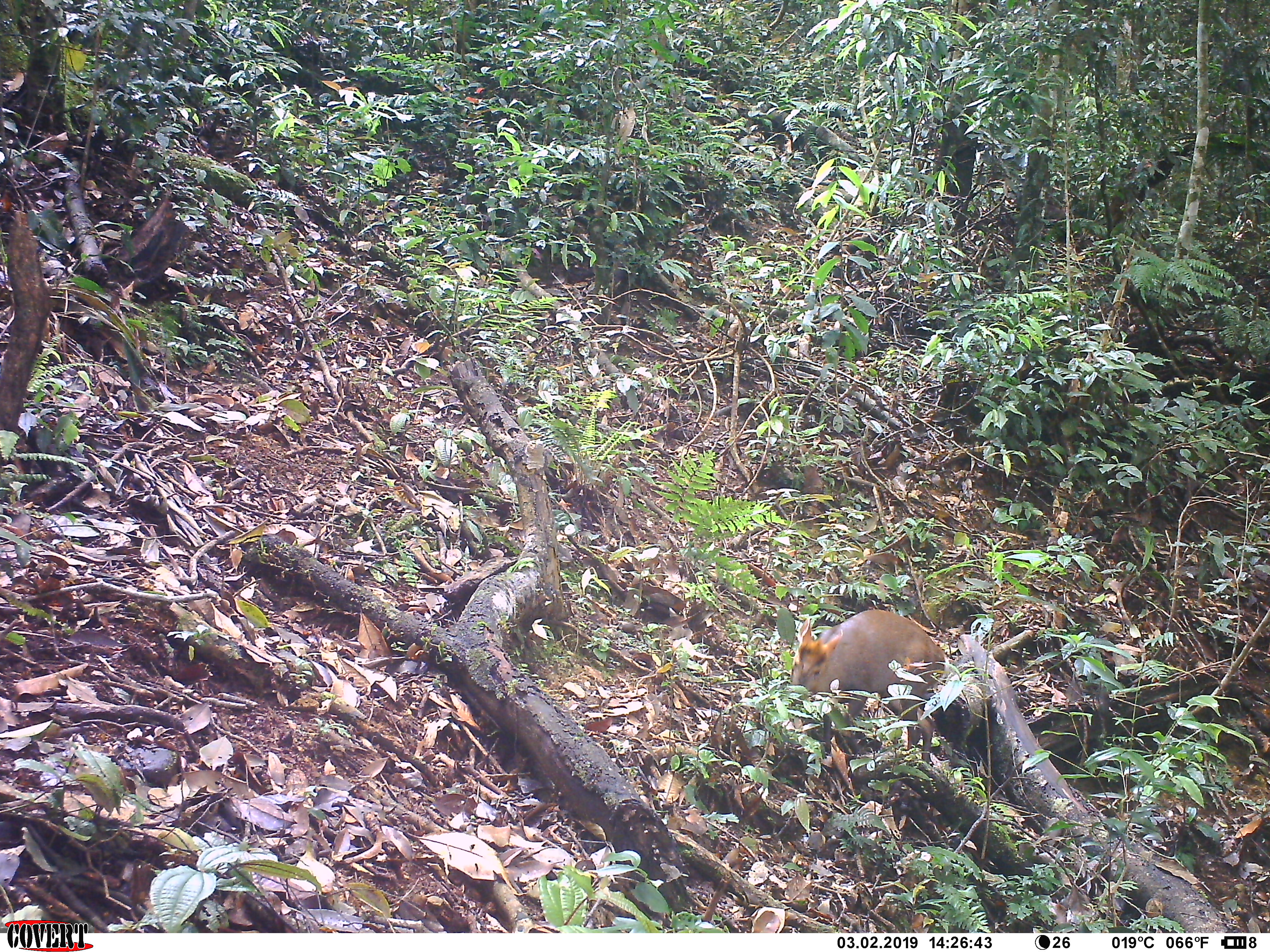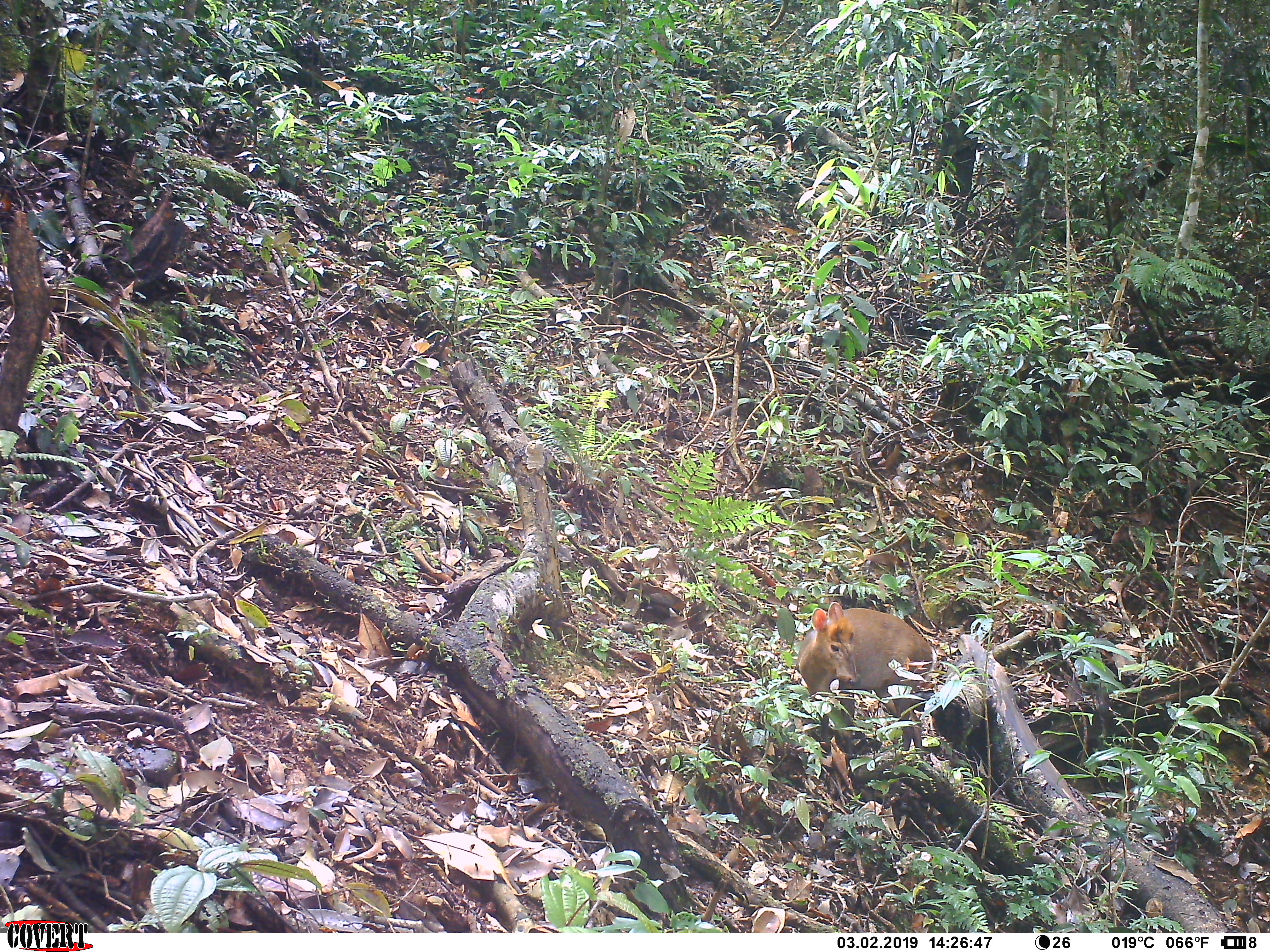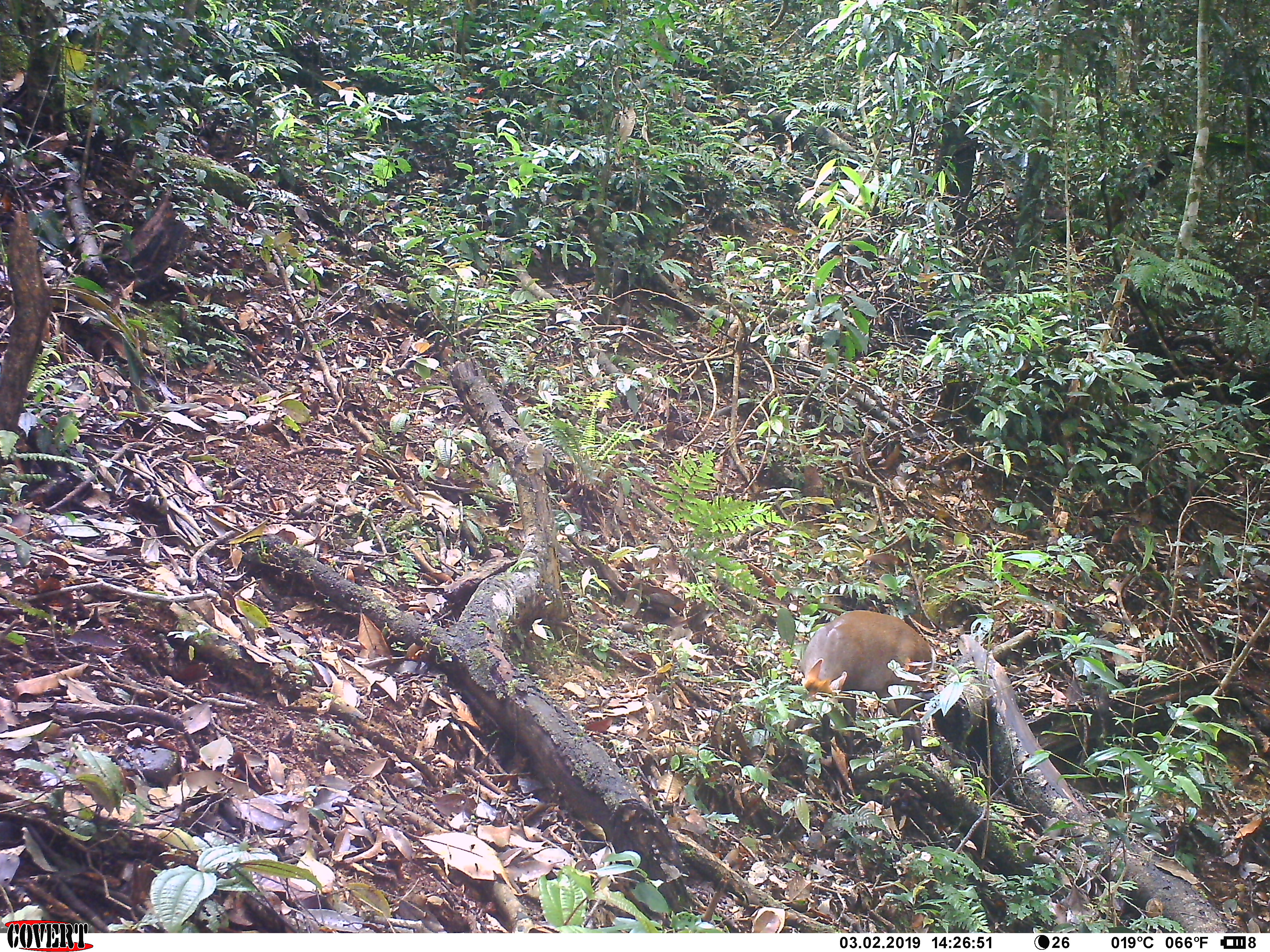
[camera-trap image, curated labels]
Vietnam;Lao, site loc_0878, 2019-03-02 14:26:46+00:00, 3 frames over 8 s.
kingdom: Animalia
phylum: Chordata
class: Mammalia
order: Artiodactyla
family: Cervidae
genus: Muntiacus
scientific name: Muntiacus rooseveltorum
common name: roosevelt's muntjac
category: roosevelts muntjac group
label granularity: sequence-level